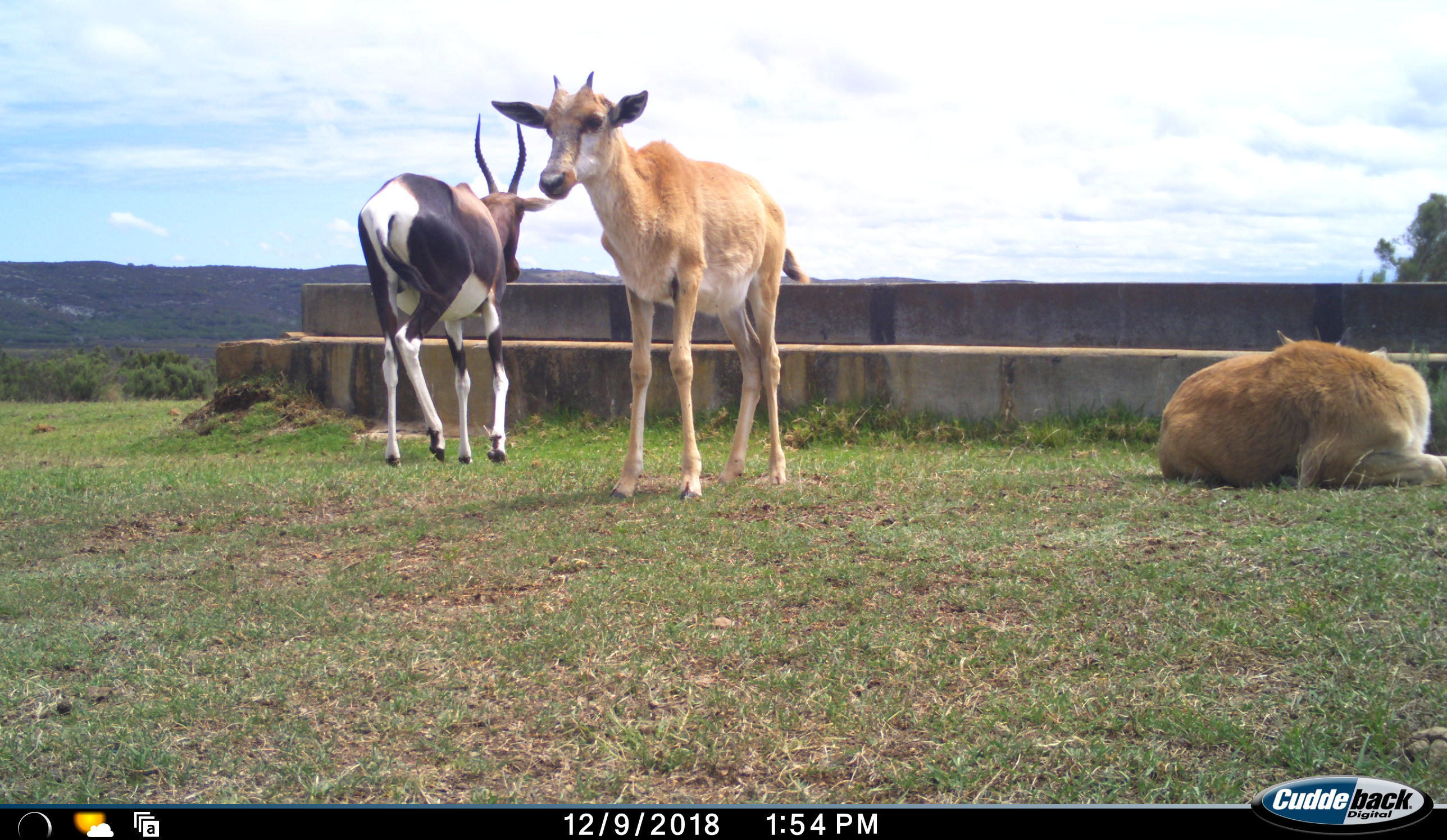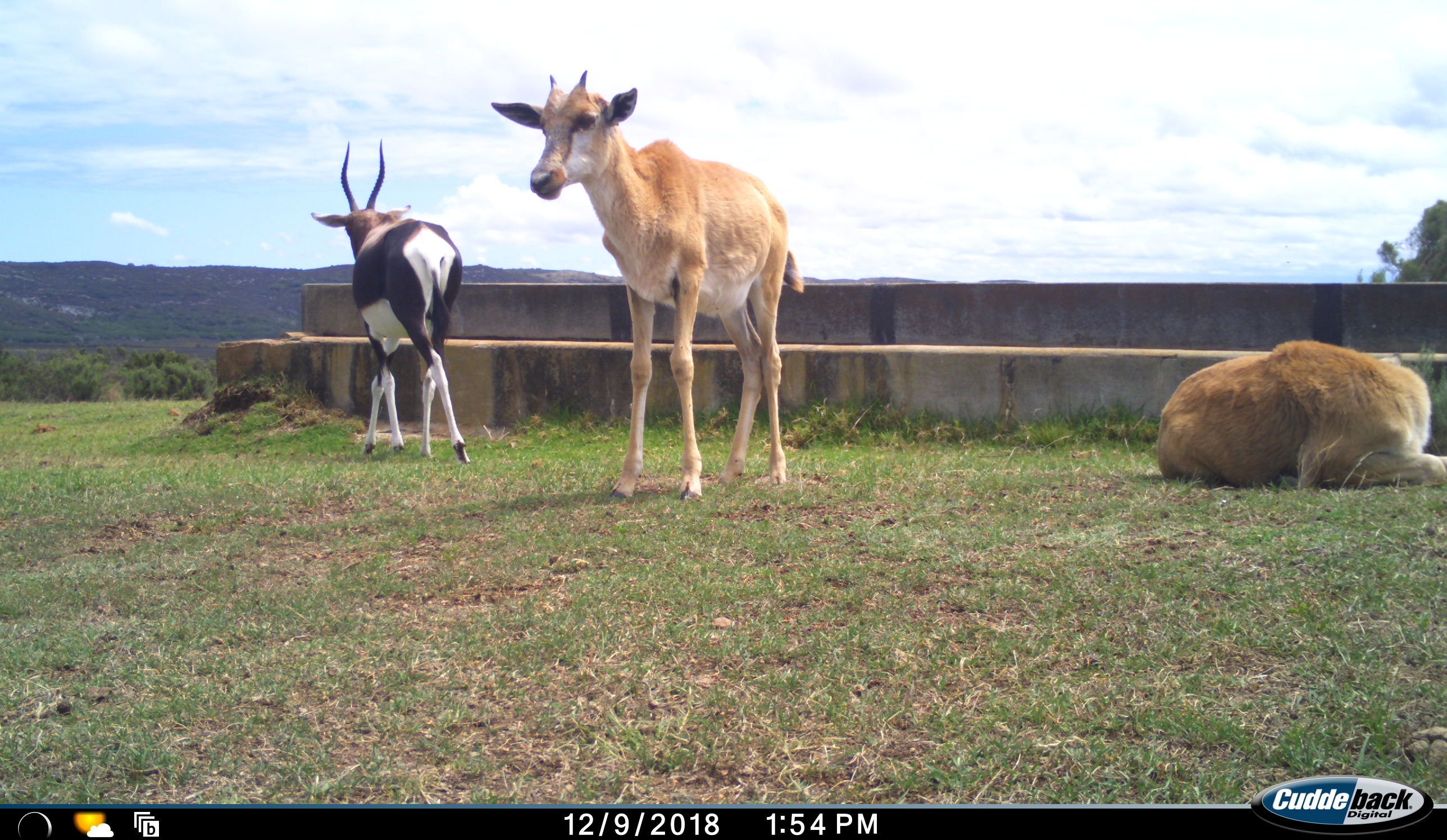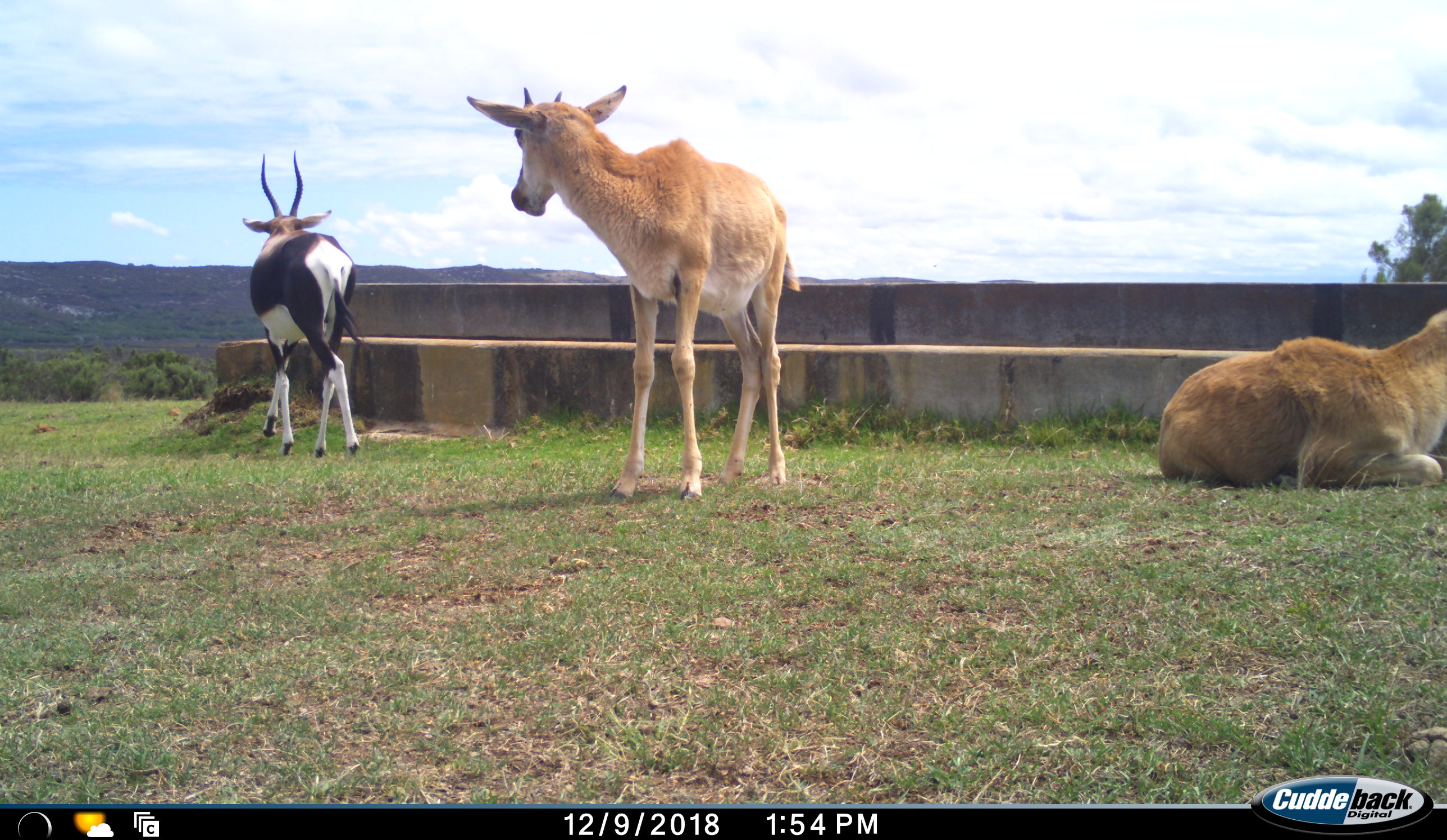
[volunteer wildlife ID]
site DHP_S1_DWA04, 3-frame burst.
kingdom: Animalia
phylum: Chordata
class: Mammalia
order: Artiodactyla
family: Bovidae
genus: Damaliscus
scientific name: Damaliscus pygargus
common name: bontebok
Bontebok (Damaliscus pygargus), count 3. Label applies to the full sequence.